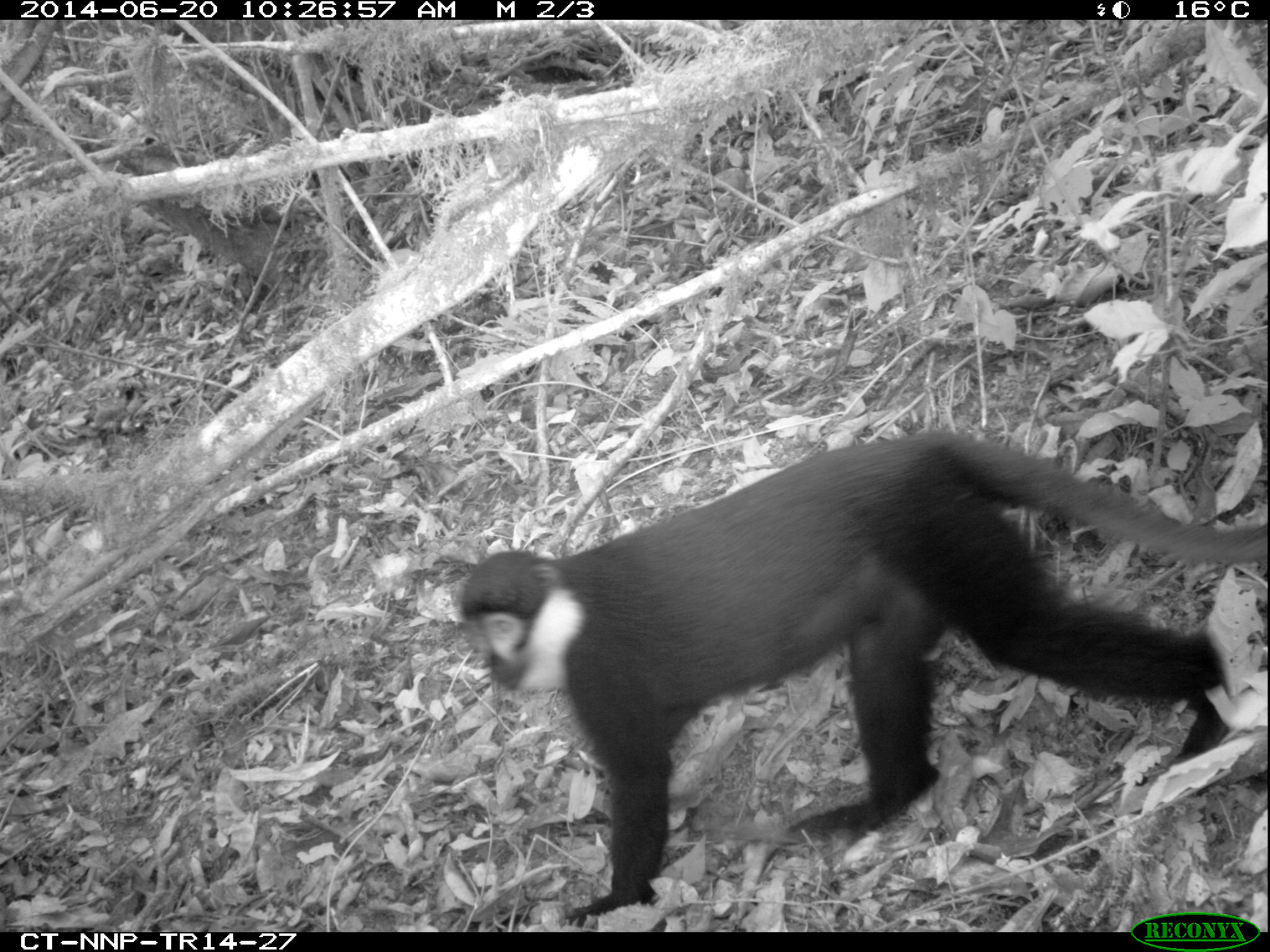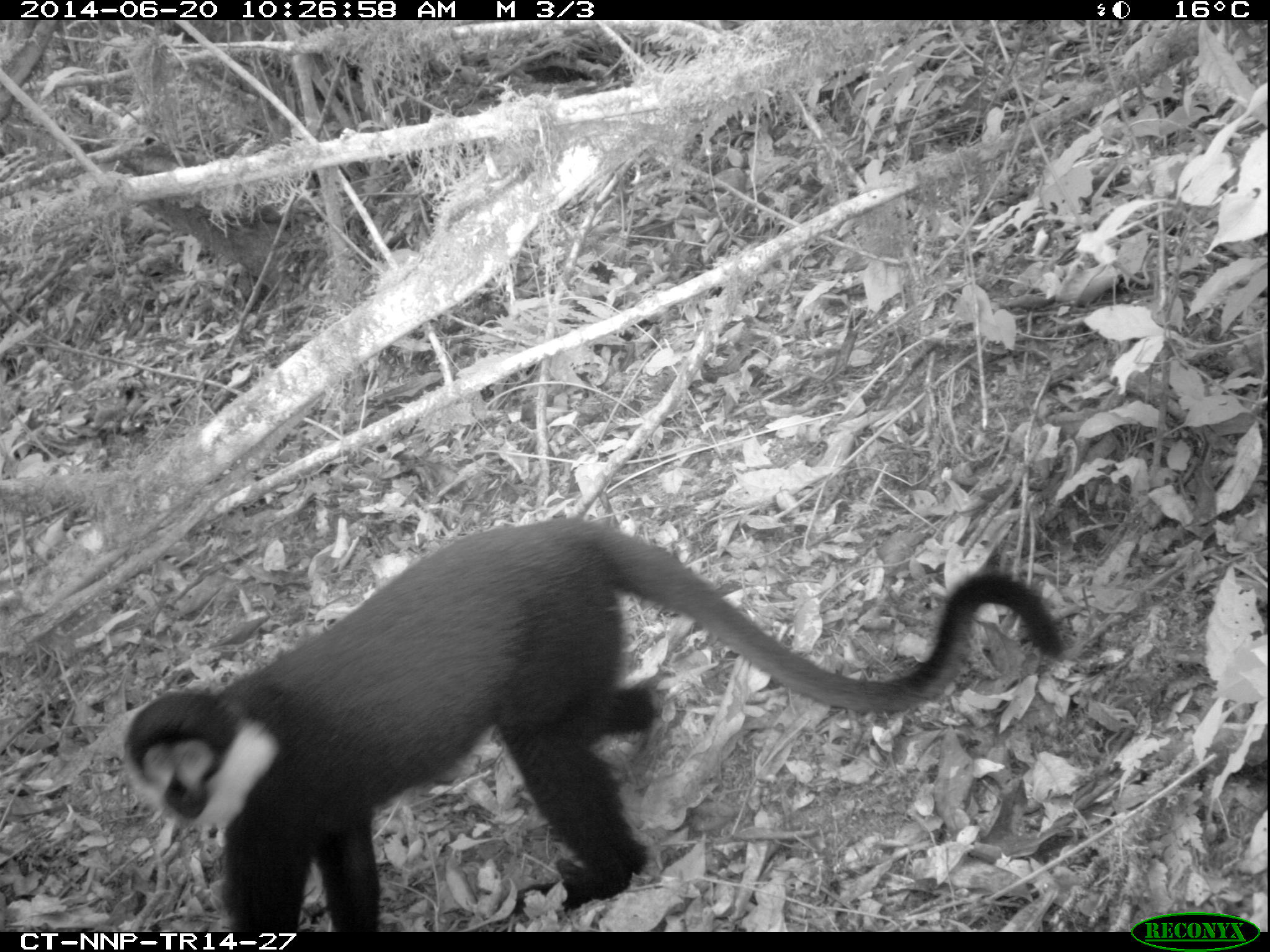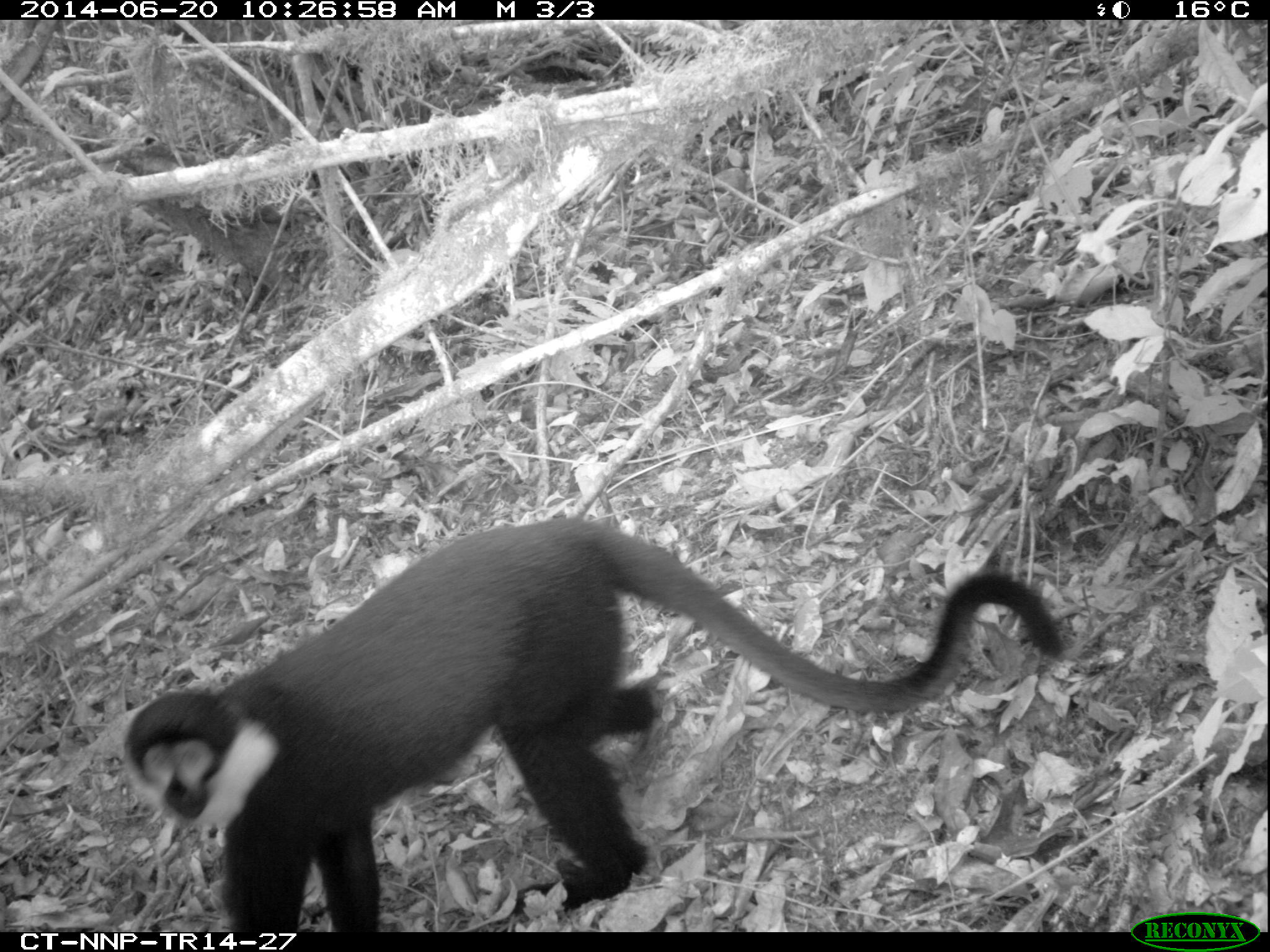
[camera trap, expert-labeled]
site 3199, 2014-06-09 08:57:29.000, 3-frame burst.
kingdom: Animalia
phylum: Chordata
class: Mammalia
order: Primates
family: Cercopithecidae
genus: Allochrocebus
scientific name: Allochrocebus lhoesti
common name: l'hoest's monkey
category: cercopithecus lhoesti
Cercopithecus lhoesti (l'hoest's monkey) (Allochrocebus lhoesti), count 1.